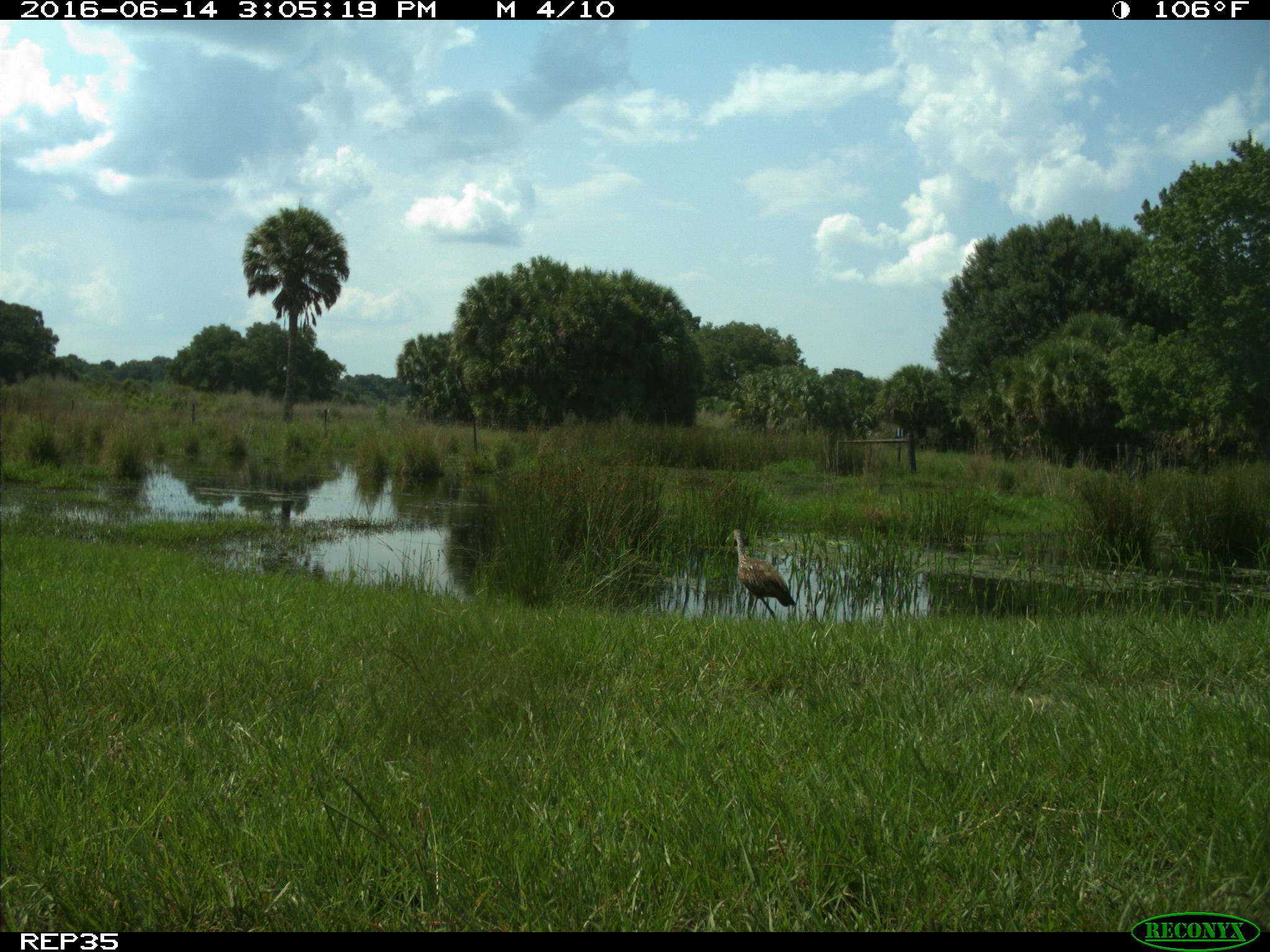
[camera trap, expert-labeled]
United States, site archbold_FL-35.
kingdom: Animalia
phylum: Chordata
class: Aves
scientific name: Aves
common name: birds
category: unidentified bird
Unidentified bird (birds) (Aves).